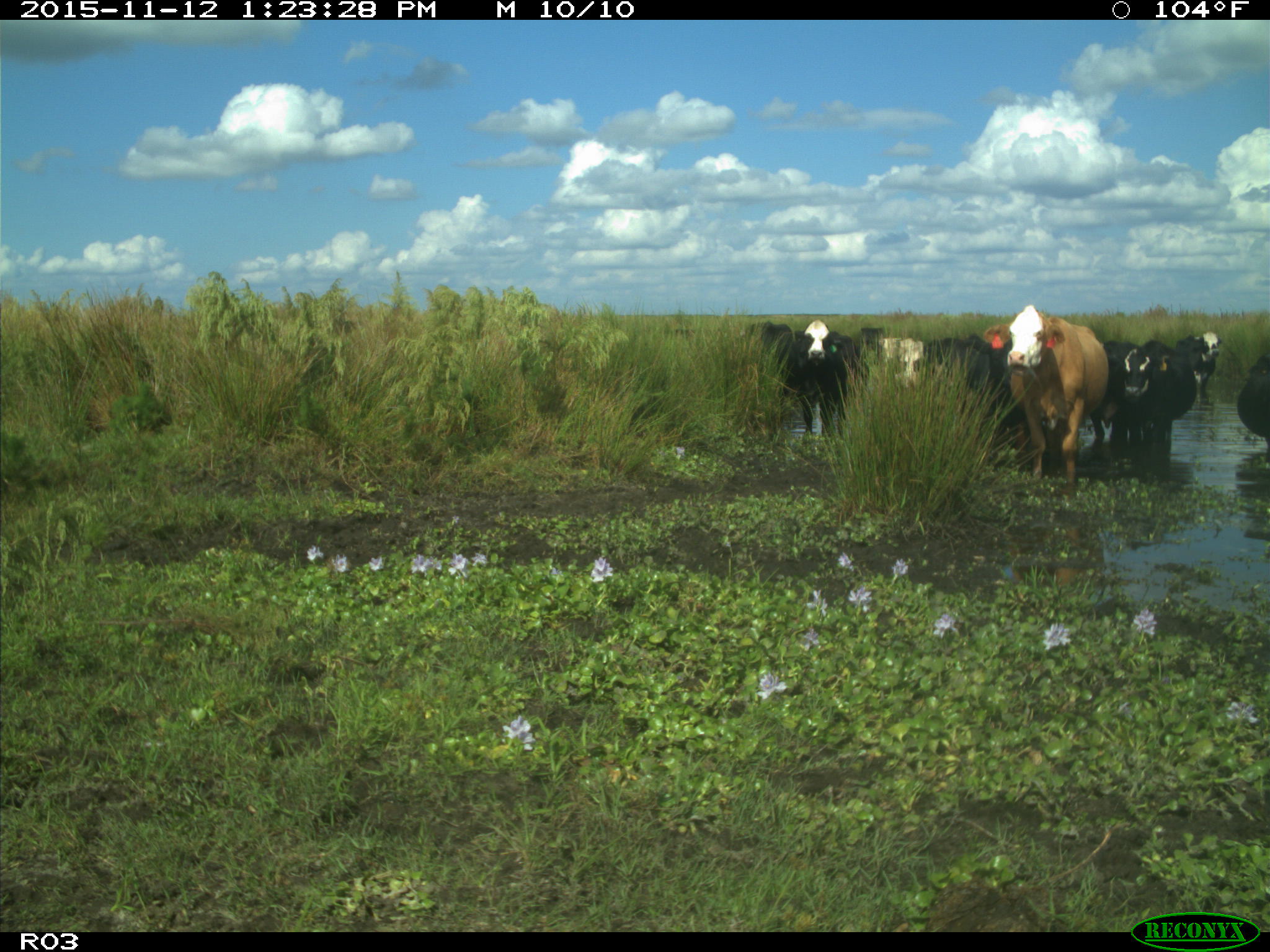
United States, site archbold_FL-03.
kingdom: Animalia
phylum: Chordata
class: Mammalia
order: Artiodactyla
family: Bovidae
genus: Bos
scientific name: Bos taurus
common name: domestic cow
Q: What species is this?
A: Bos taurus (domestic cow).